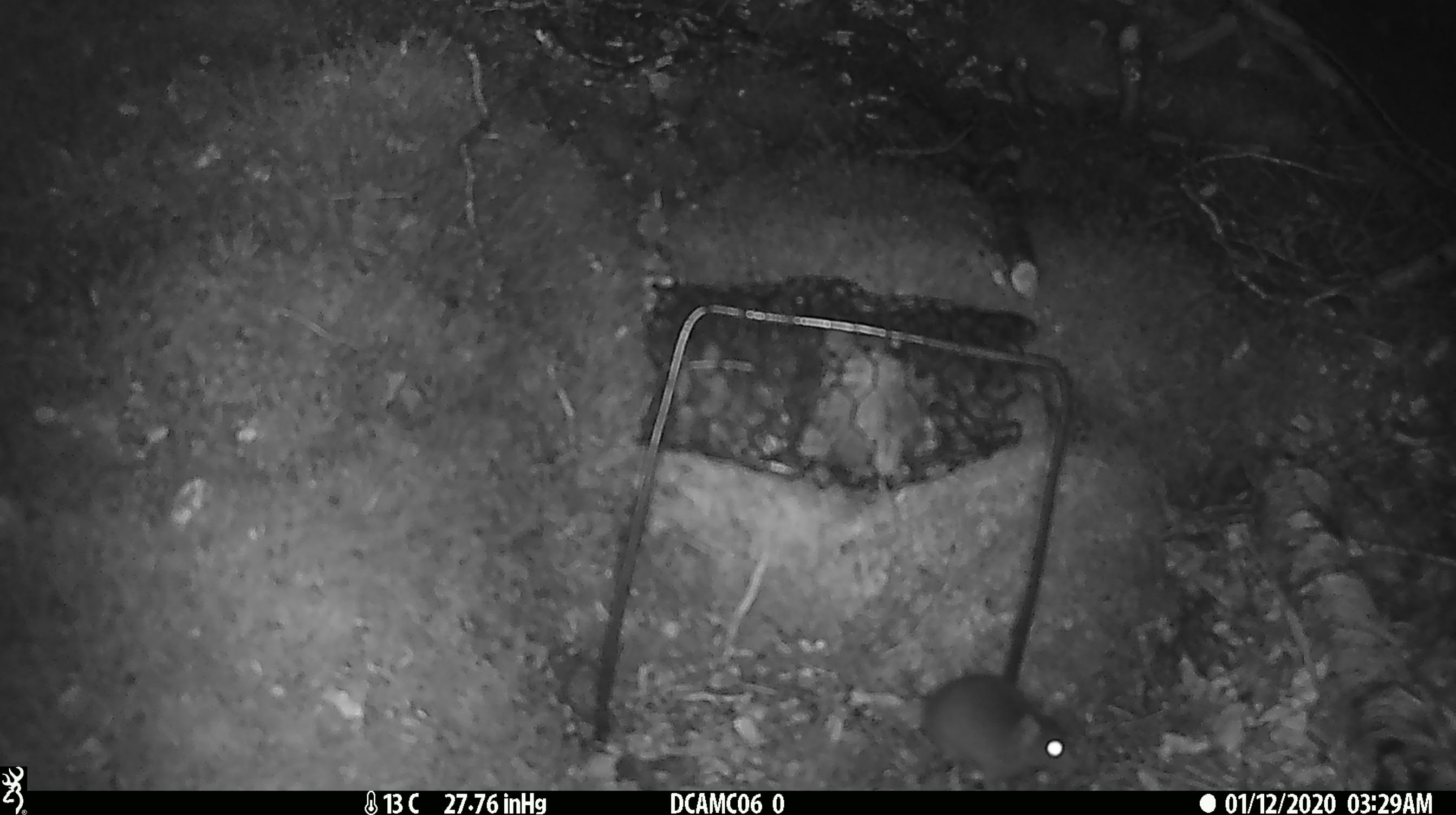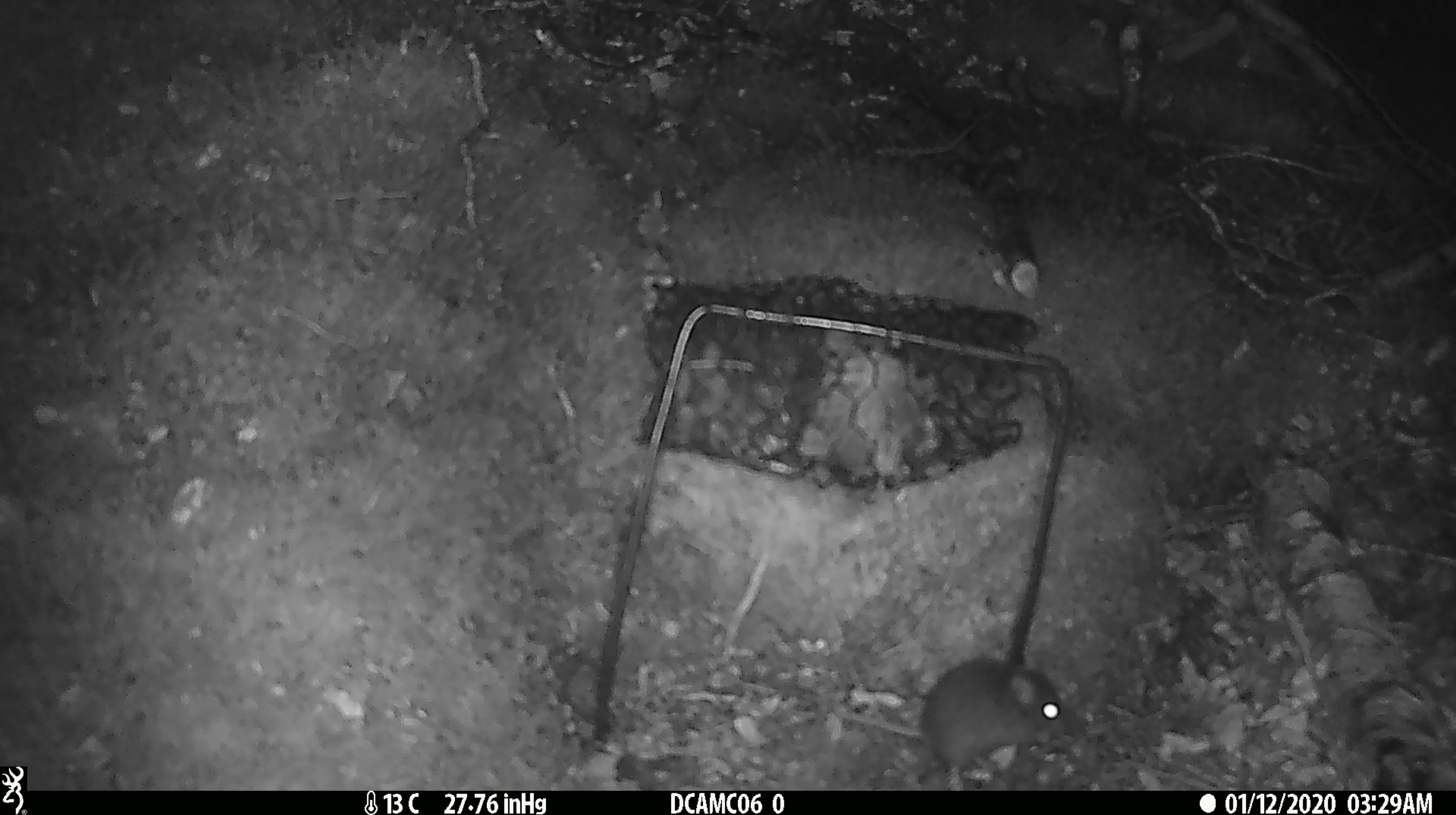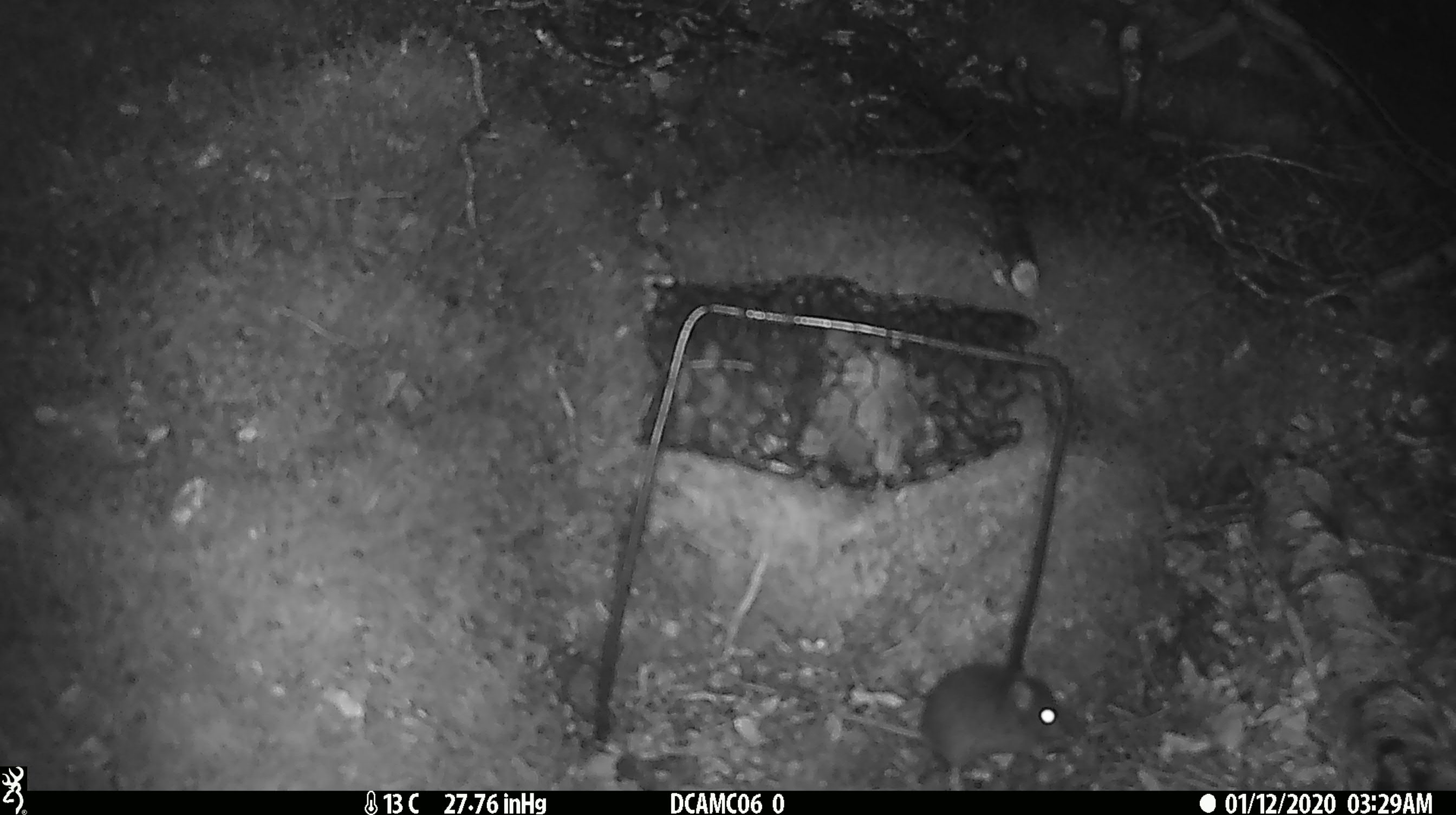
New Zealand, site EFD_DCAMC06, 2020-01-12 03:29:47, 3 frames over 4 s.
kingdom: Animalia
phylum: Chordata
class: Mammalia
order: Rodentia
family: Muridae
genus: Mus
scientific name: Mus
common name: mouse